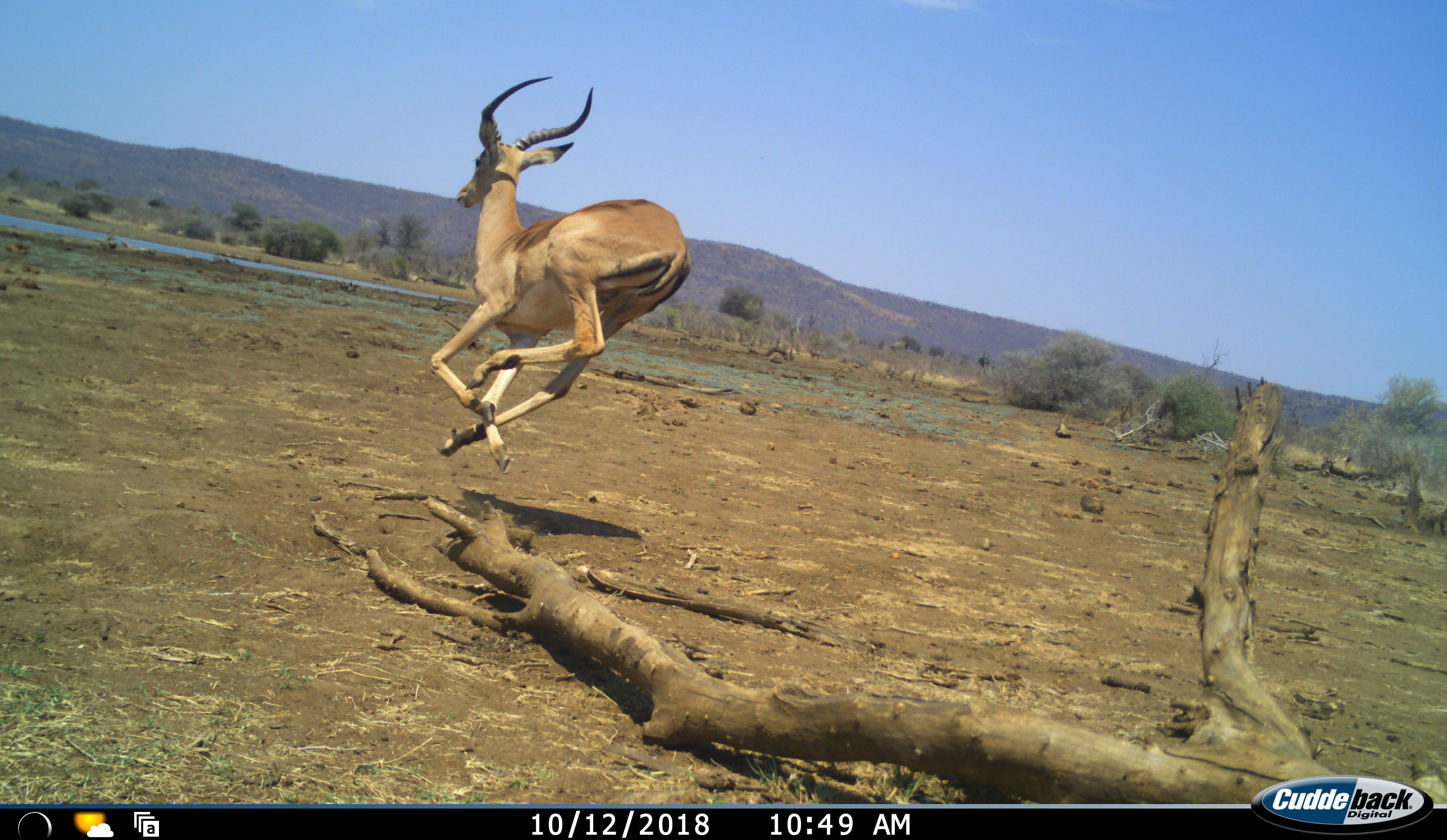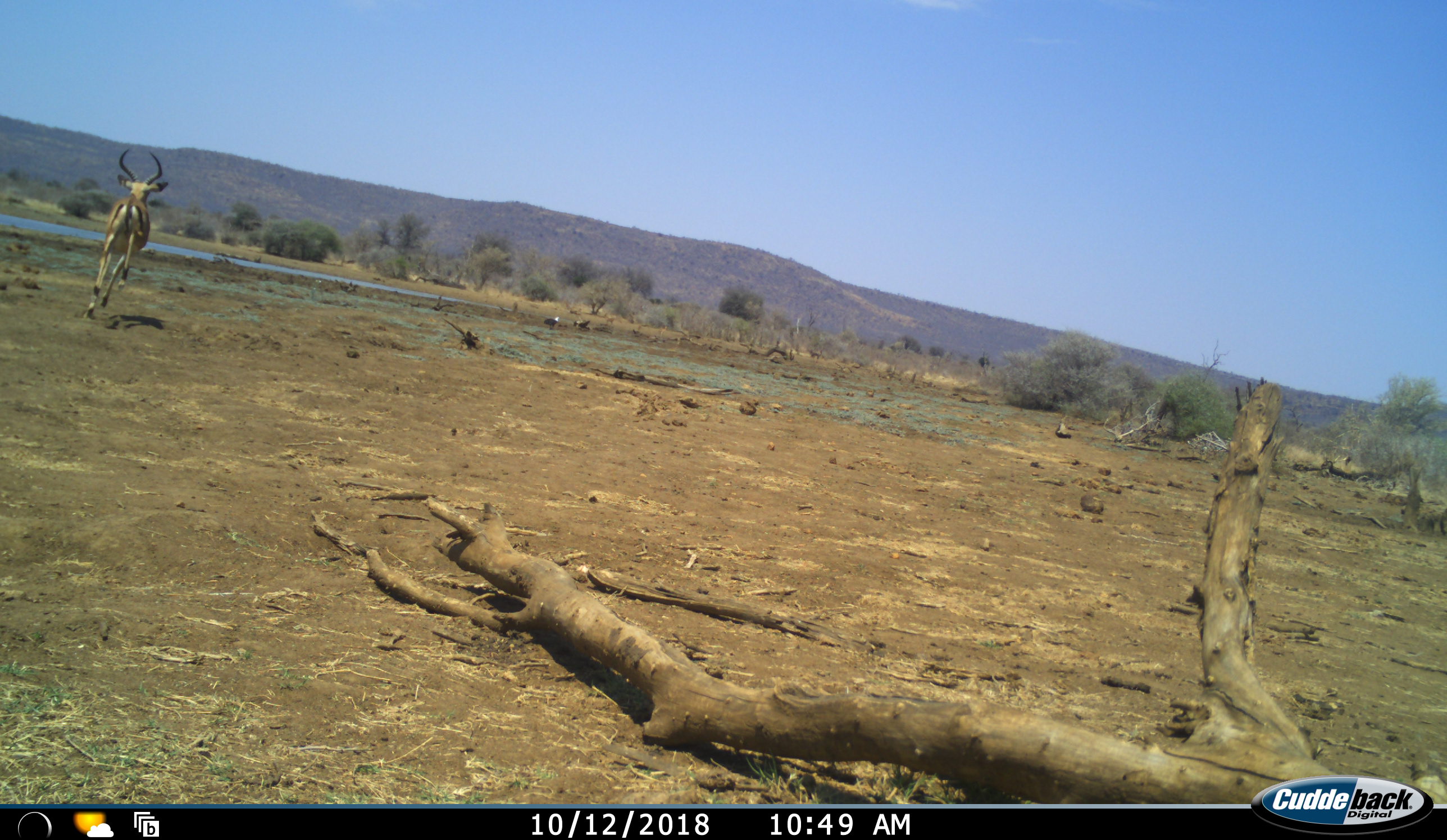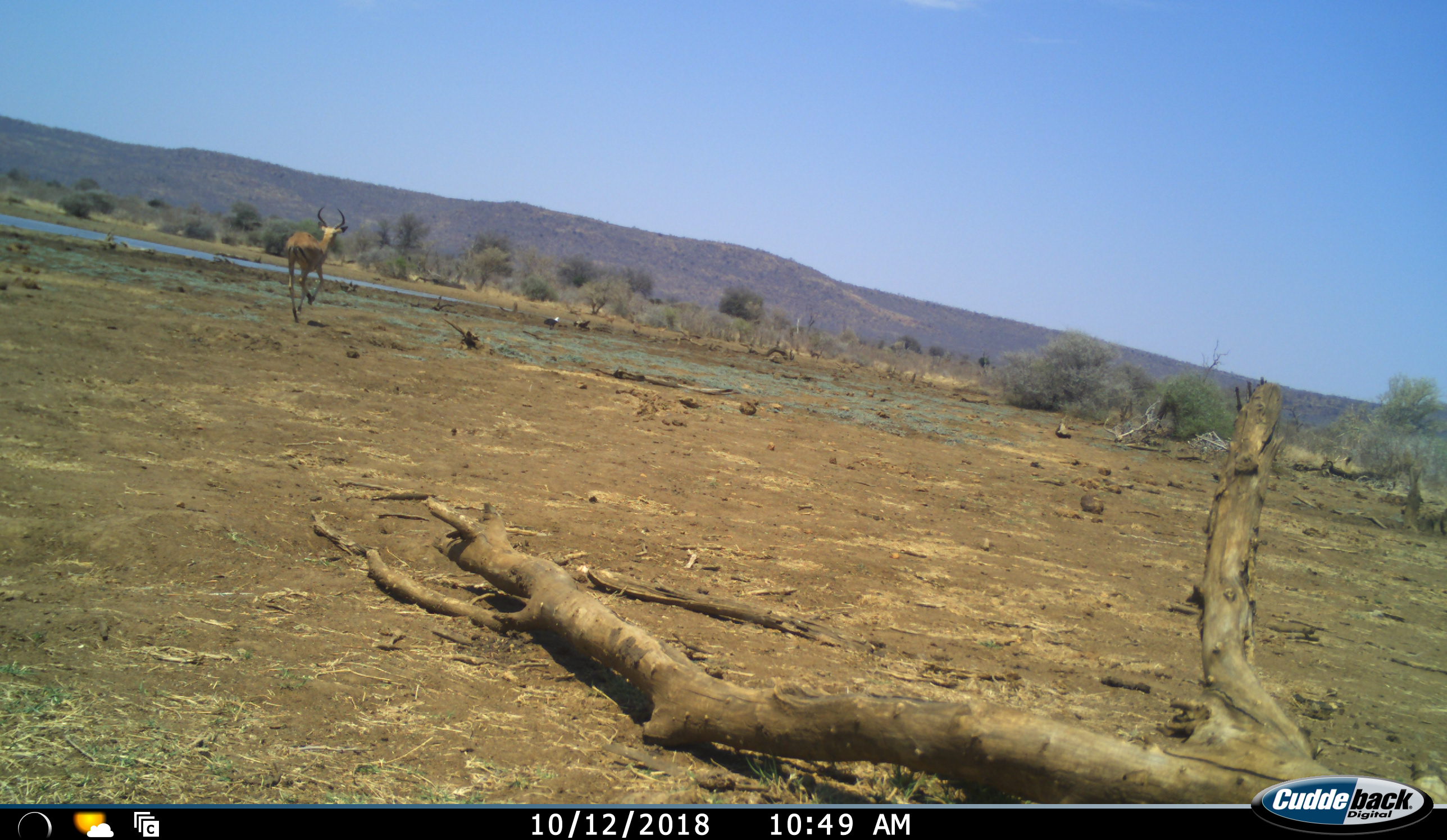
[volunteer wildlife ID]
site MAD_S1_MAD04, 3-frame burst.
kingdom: Animalia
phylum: Chordata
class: Mammalia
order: Artiodactyla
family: Bovidae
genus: Aepyceros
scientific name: Aepyceros melampus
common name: impala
Impala (Aepyceros melampus), count 1. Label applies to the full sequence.